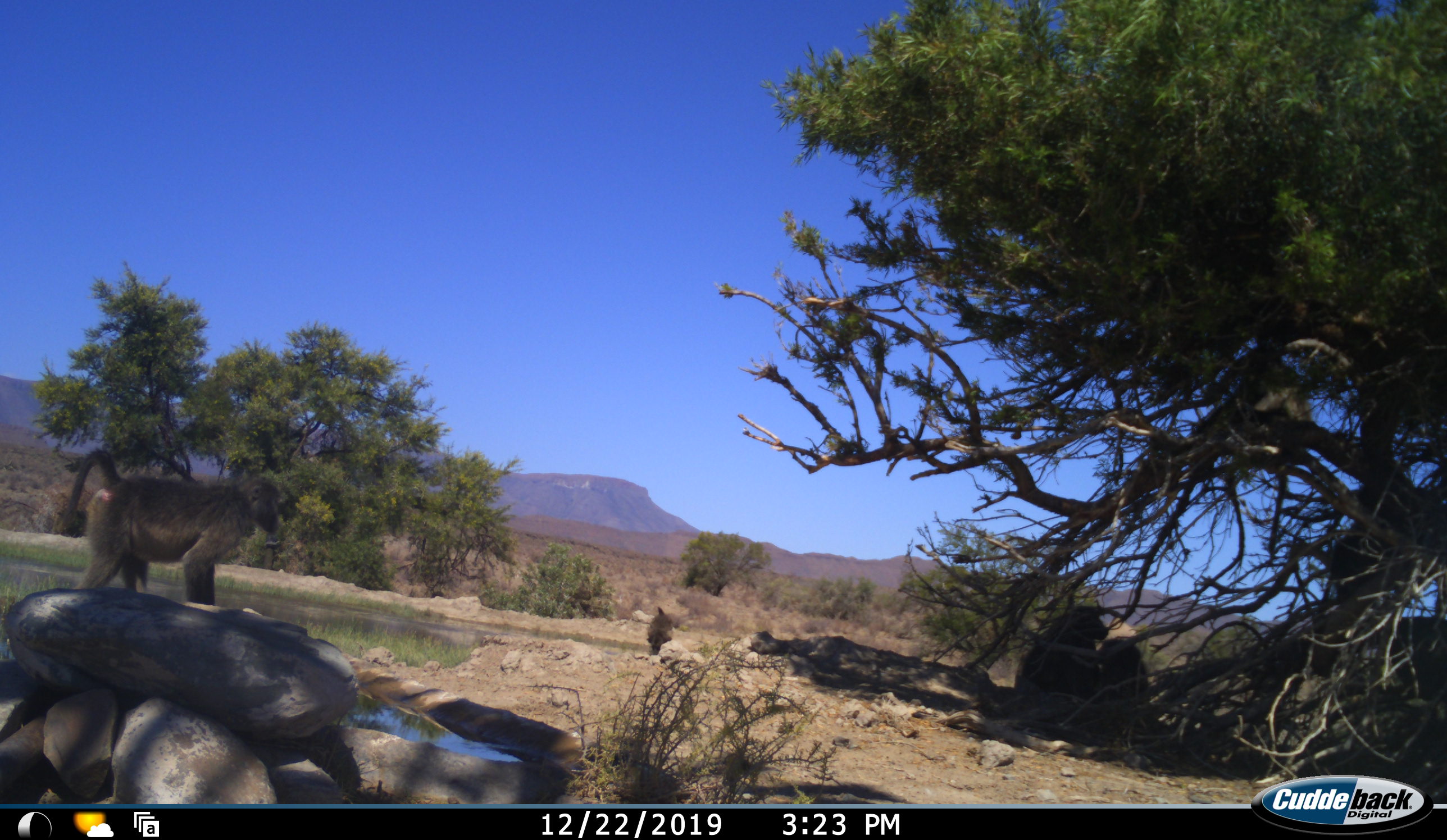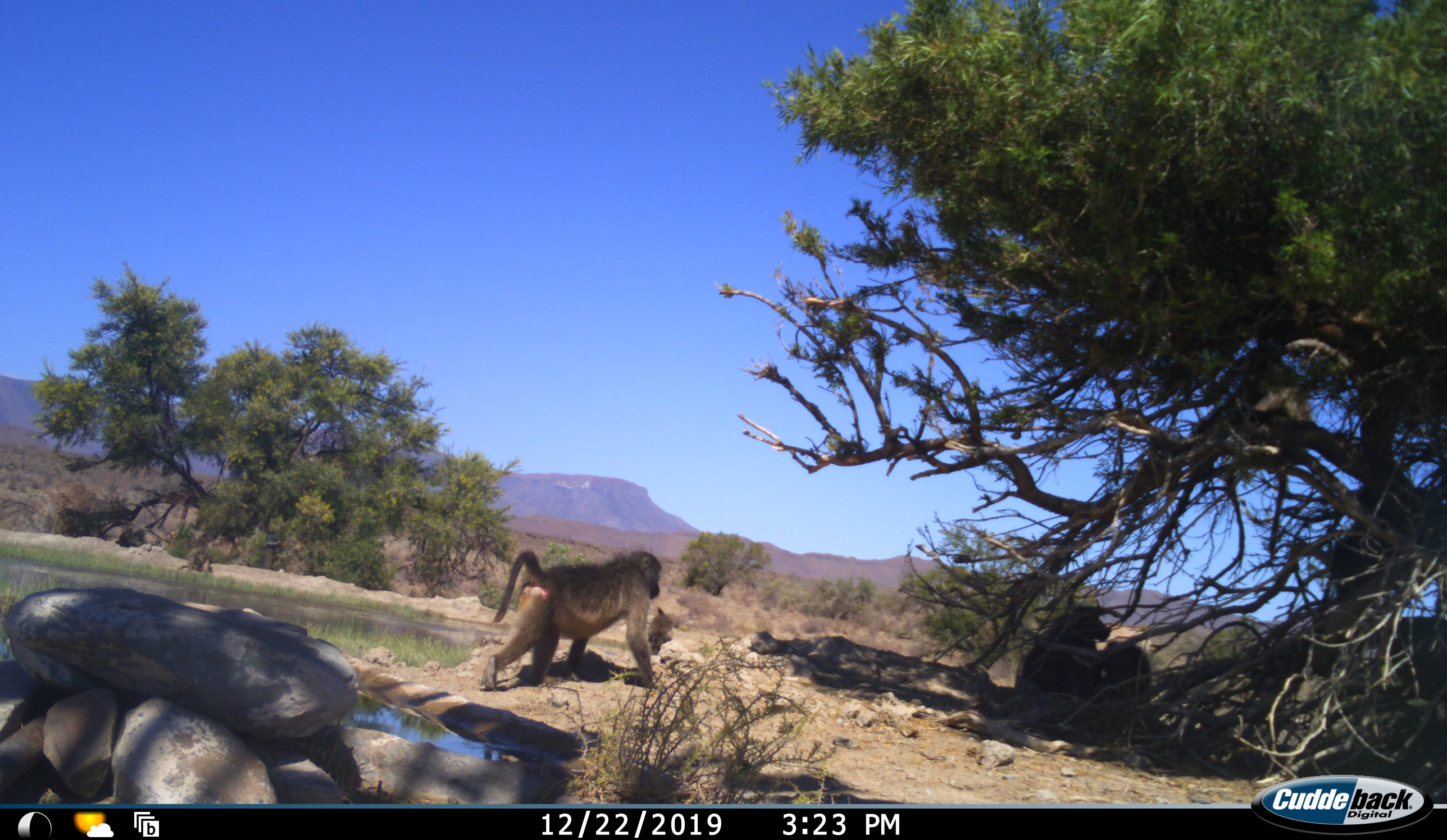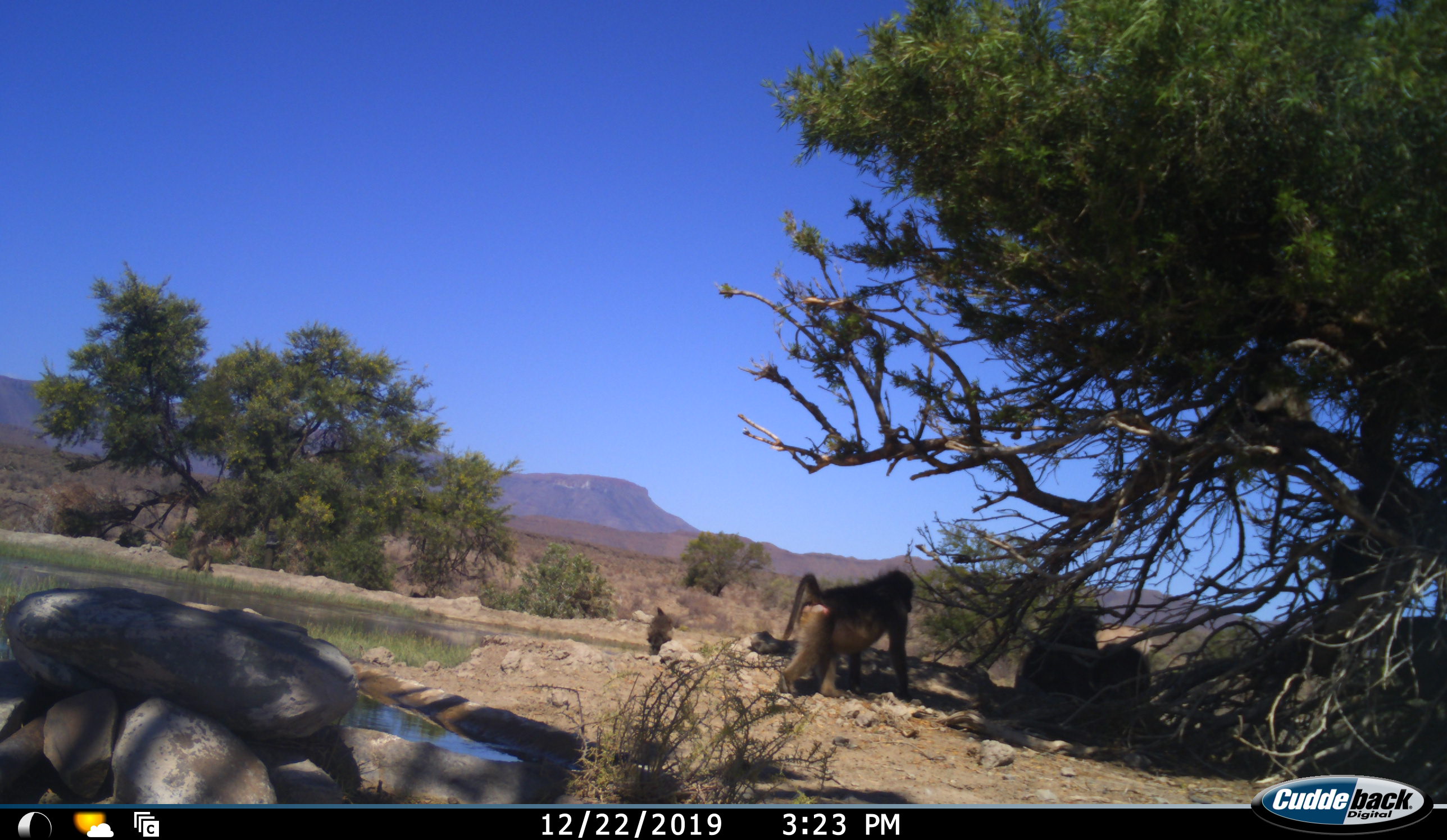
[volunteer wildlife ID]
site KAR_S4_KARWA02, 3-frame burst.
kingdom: Animalia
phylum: Chordata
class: Mammalia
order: Primates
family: Cercopithecidae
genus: Papio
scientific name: Papio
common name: baboon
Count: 3.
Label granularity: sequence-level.